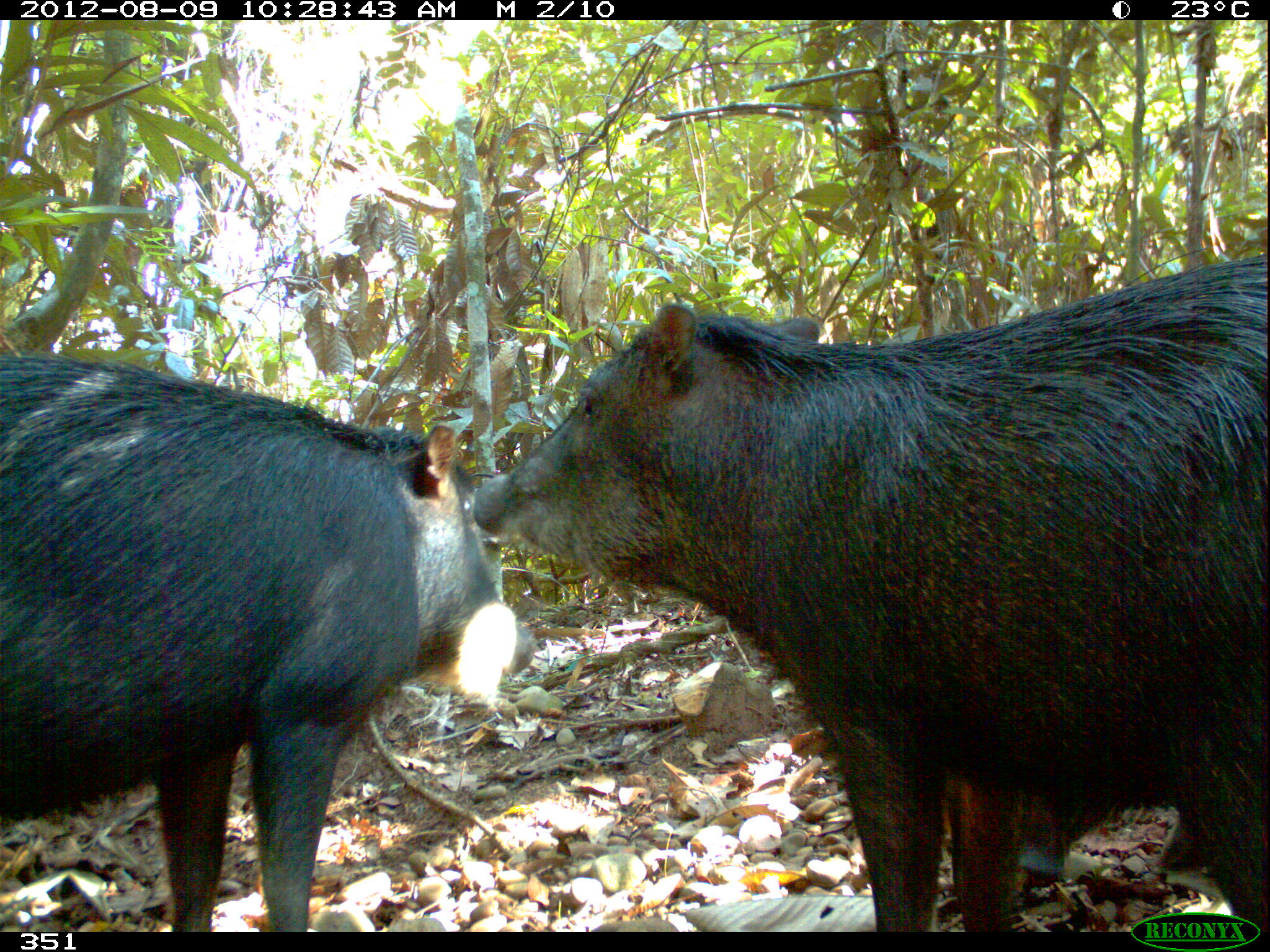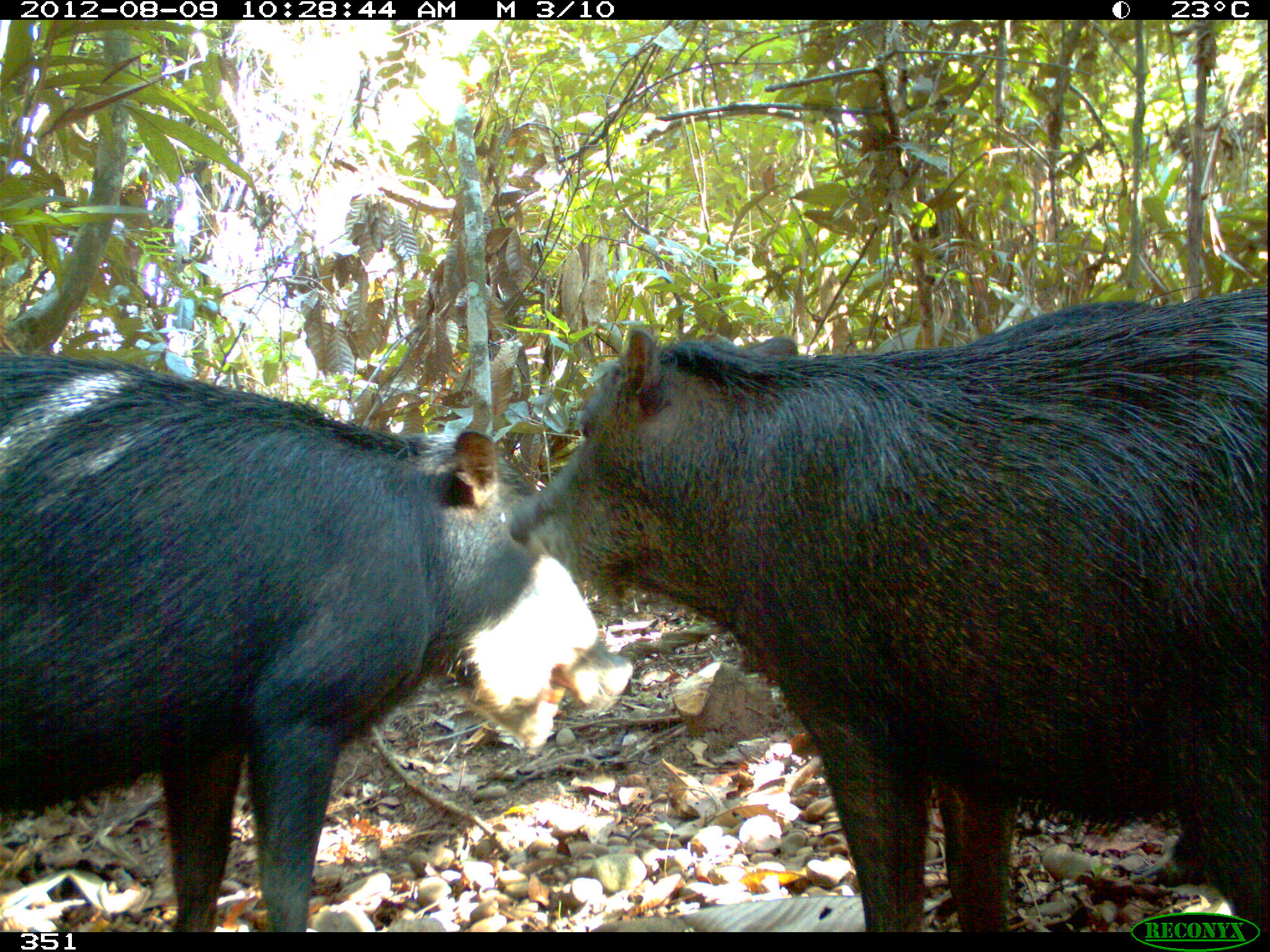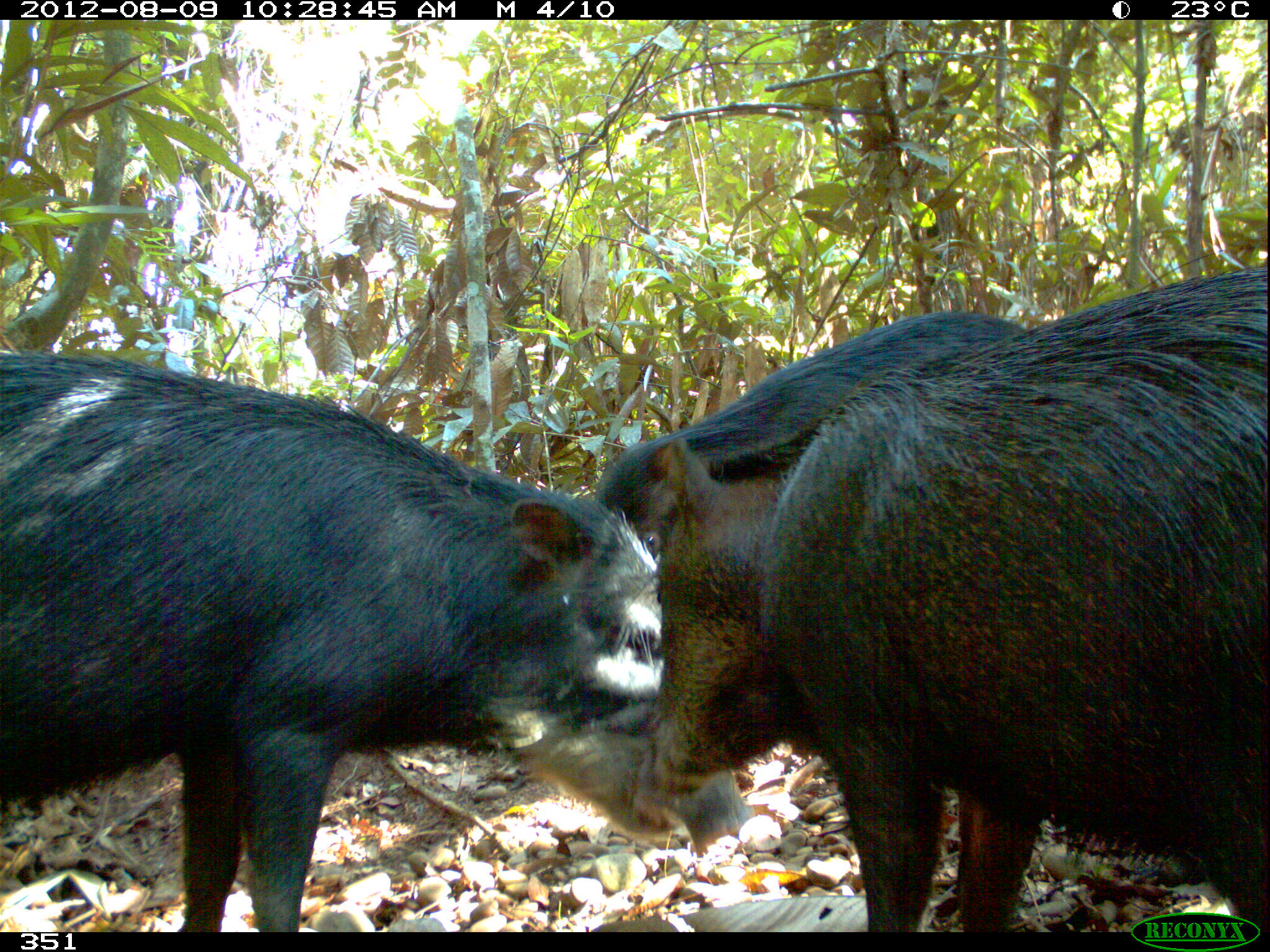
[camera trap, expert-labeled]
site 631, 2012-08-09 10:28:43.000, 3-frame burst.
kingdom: Animalia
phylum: Chordata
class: Mammalia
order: Artiodactyla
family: Tayassuidae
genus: Tayassu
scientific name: Tayassu pecari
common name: white-lipped peccary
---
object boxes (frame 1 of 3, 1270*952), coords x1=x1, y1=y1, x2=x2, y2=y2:
tayassu pecari: x1=471, y1=252, x2=1270, y2=930; x1=0, y1=349, x2=540, y2=930